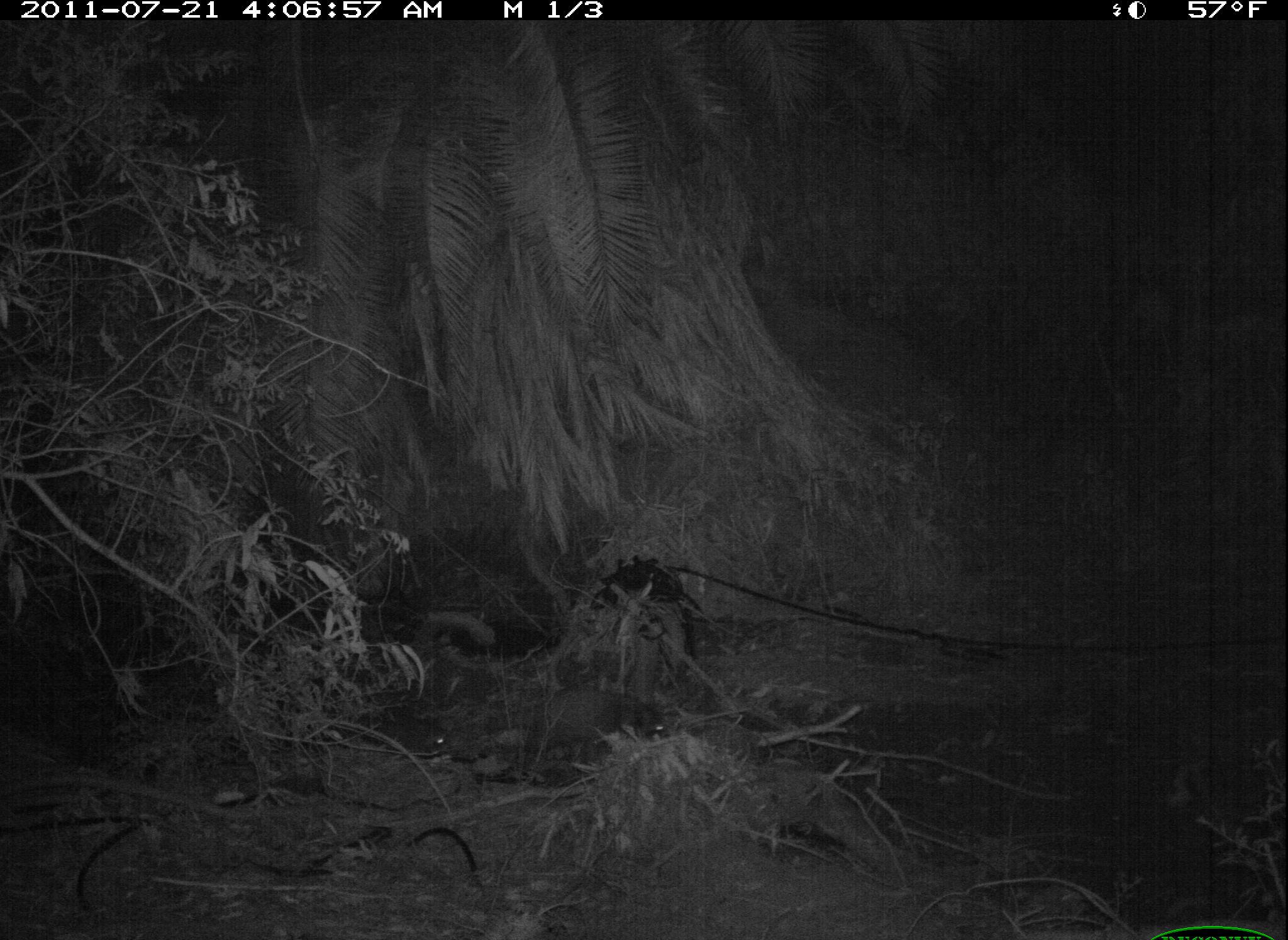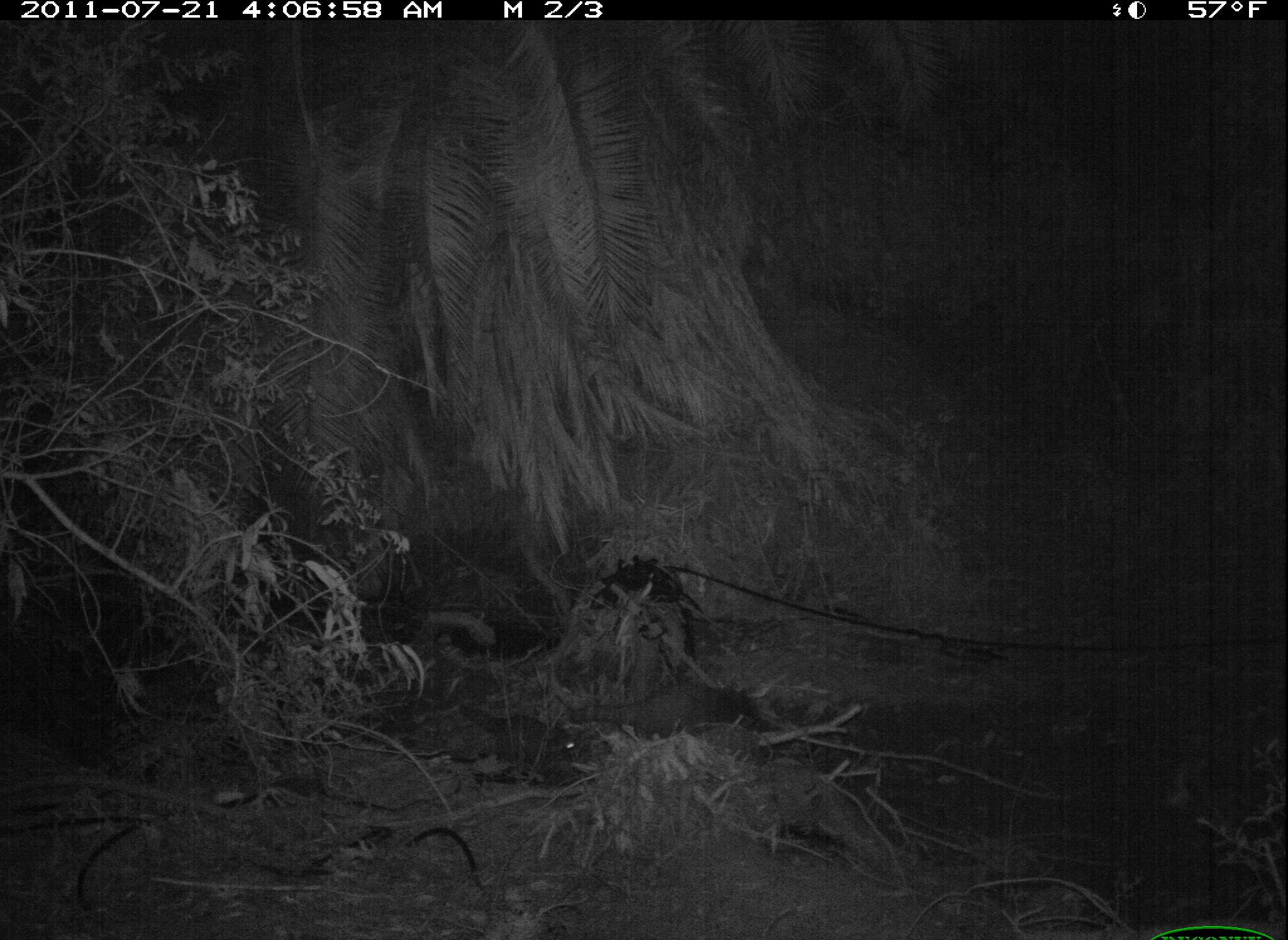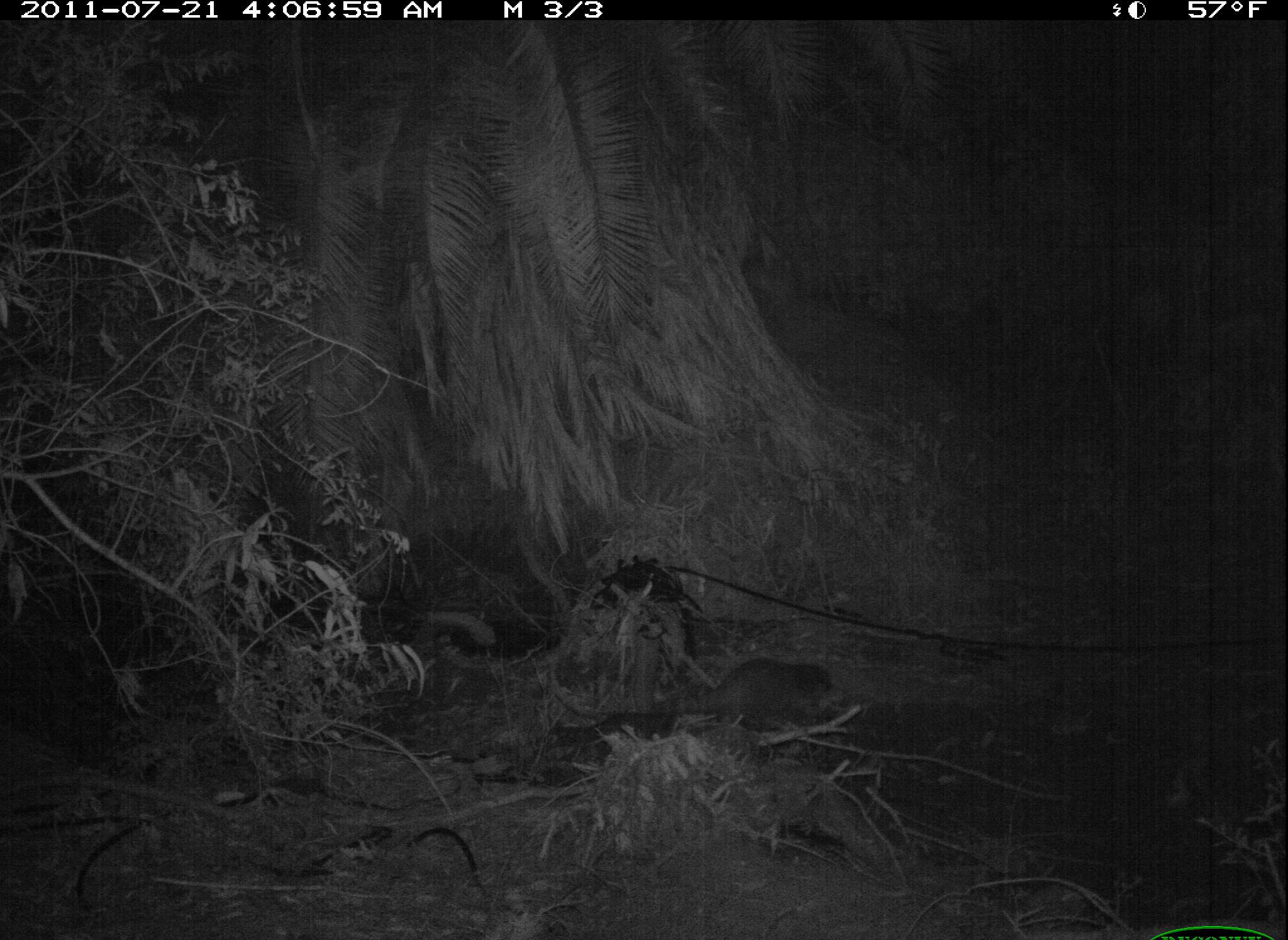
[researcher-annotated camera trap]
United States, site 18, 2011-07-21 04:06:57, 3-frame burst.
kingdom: Animalia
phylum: Chordata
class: Mammalia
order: Carnivora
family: Procyonidae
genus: Procyon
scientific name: Procyon lotor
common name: raccoon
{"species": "raccoon (Procyon lotor)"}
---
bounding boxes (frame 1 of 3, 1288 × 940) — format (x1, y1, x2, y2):
raccoon: (530, 683, 667, 765)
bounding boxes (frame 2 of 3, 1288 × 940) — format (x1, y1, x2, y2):
raccoon: (570, 687, 766, 739)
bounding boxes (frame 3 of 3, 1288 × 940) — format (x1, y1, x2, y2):
raccoon: (646, 656, 835, 730)